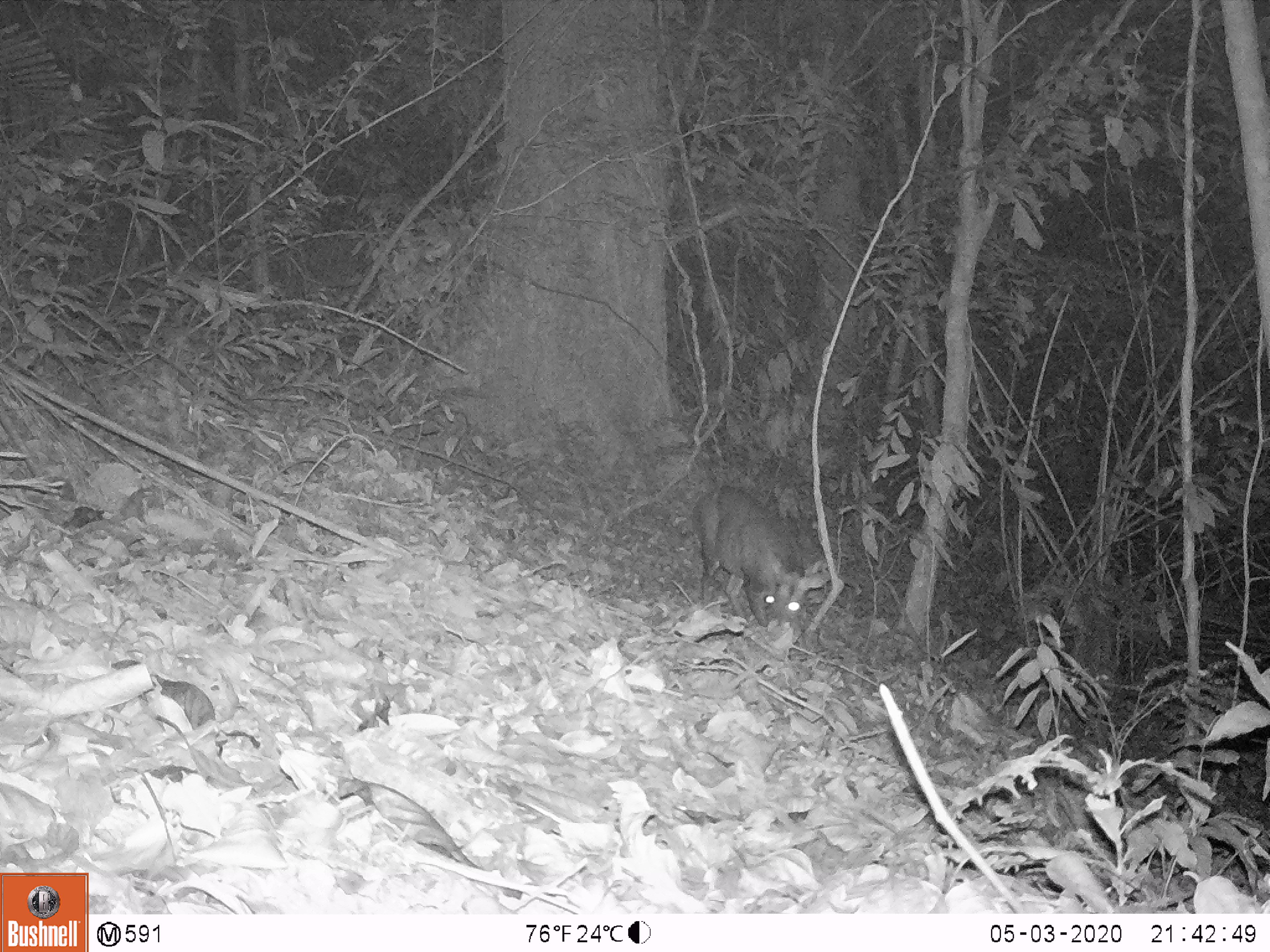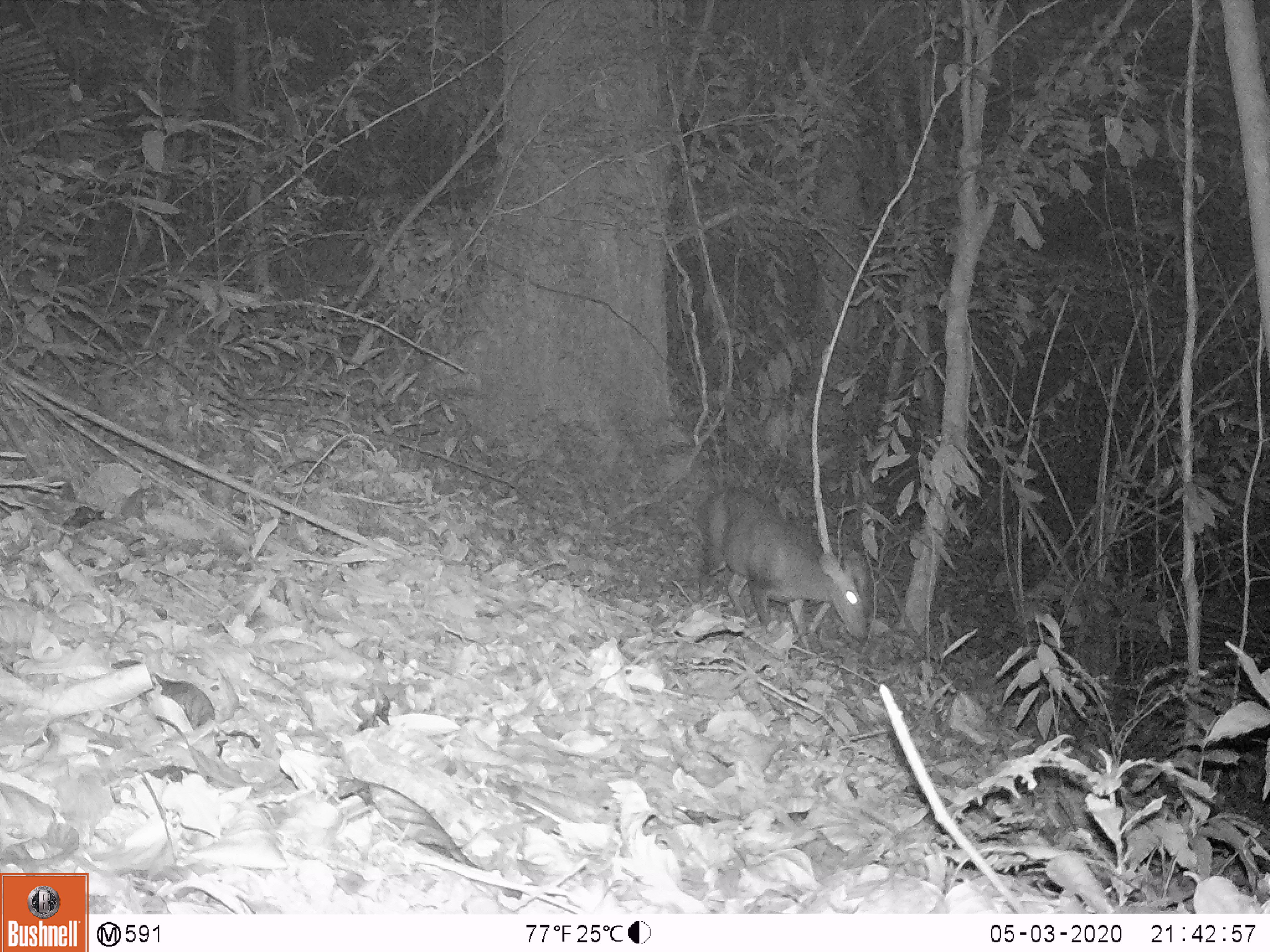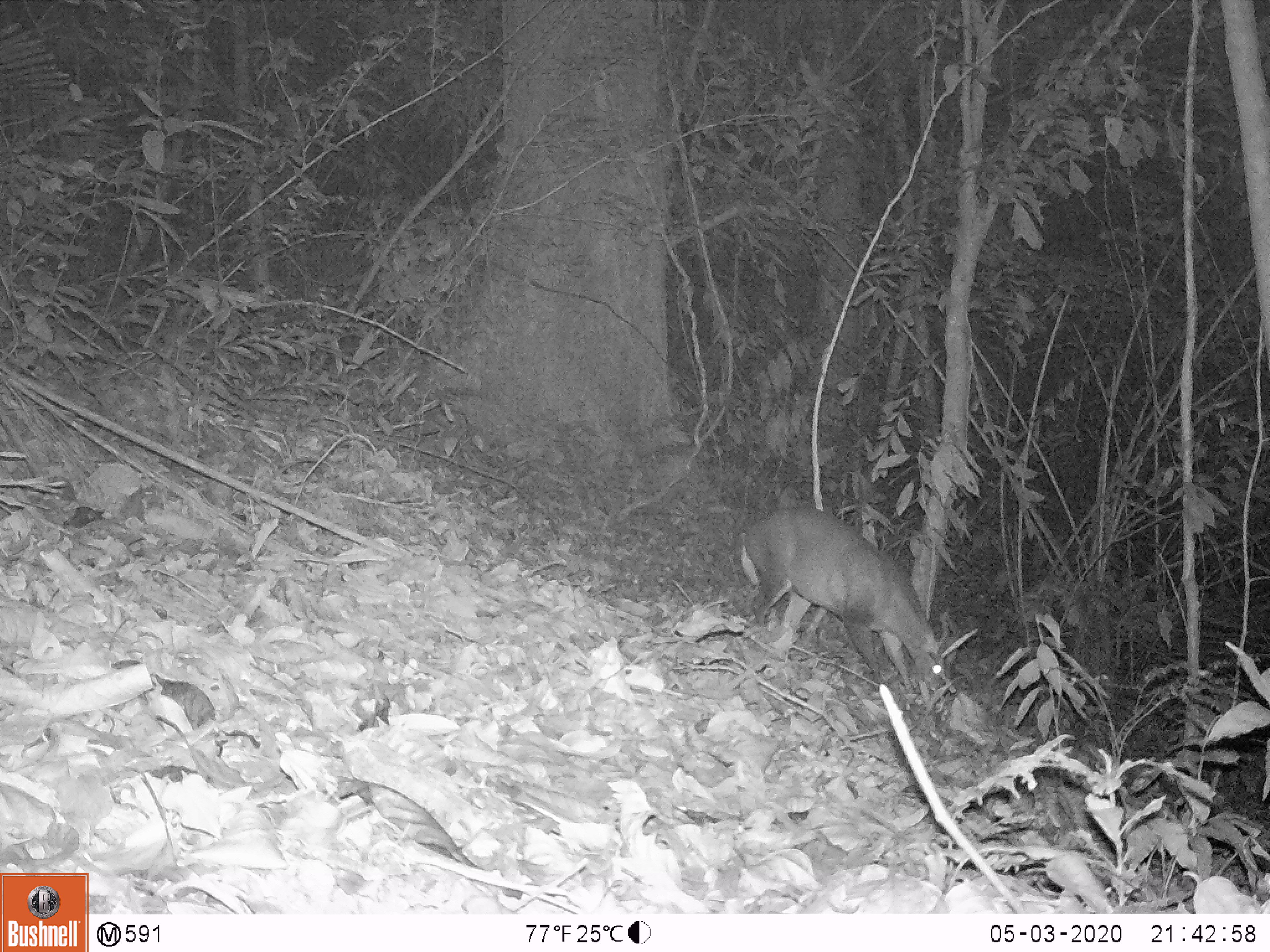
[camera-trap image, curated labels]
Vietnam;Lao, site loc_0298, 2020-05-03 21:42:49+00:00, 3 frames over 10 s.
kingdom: Animalia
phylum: Chordata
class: Mammalia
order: Artiodactyla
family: Cervidae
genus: Muntiacus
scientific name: Muntiacus rooseveltorum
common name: roosevelt's muntjac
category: roosevelts muntjac group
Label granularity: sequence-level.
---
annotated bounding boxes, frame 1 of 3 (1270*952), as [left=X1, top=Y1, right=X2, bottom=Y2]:
roosevelts muntjac group: [left=692, top=485, right=831, bottom=627]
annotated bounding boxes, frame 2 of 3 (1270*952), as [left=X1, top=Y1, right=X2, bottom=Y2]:
roosevelts muntjac group: [left=700, top=487, right=869, bottom=641]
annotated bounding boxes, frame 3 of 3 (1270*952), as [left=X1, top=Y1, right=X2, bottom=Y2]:
roosevelts muntjac group: [left=745, top=504, right=949, bottom=690]